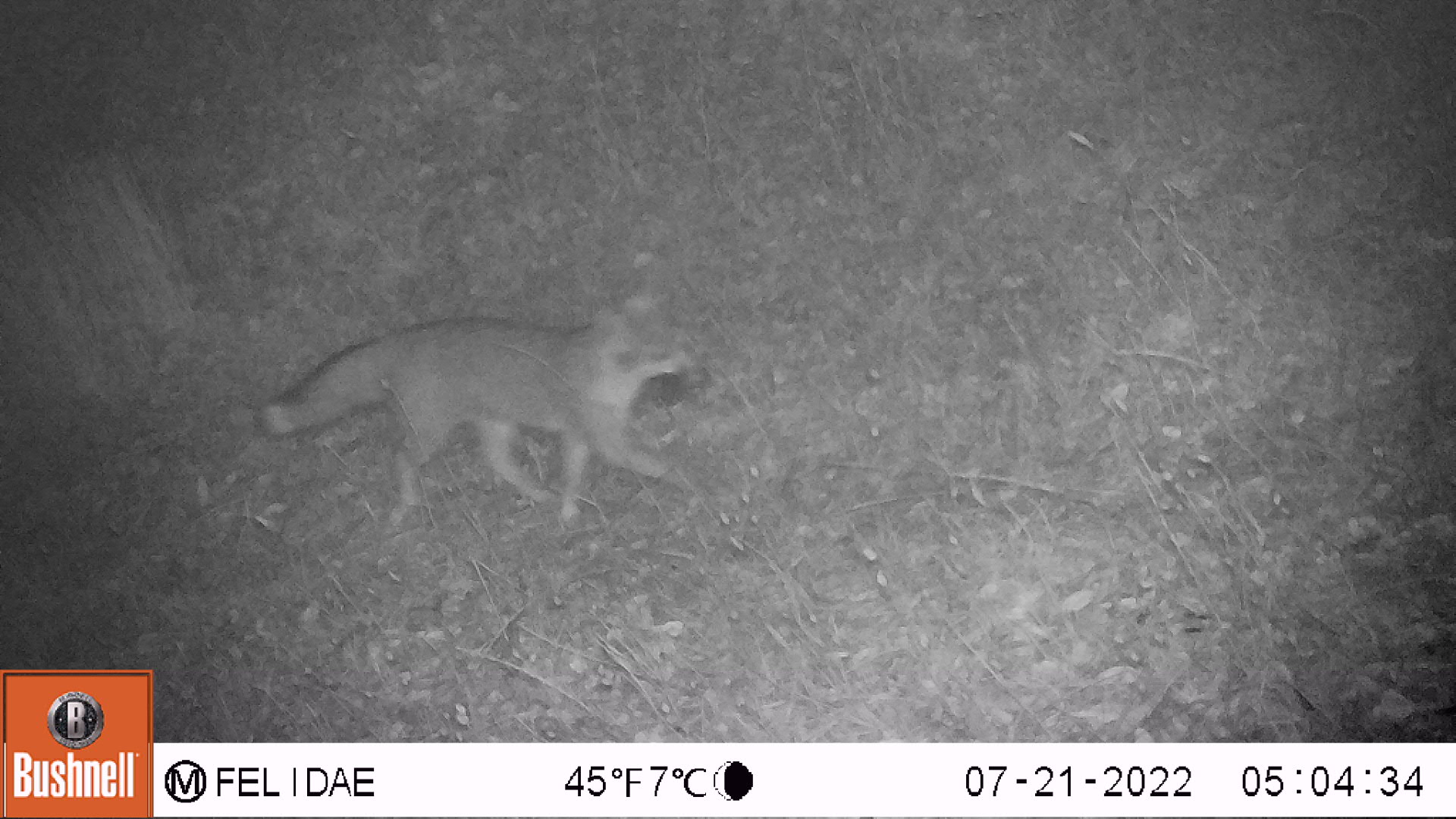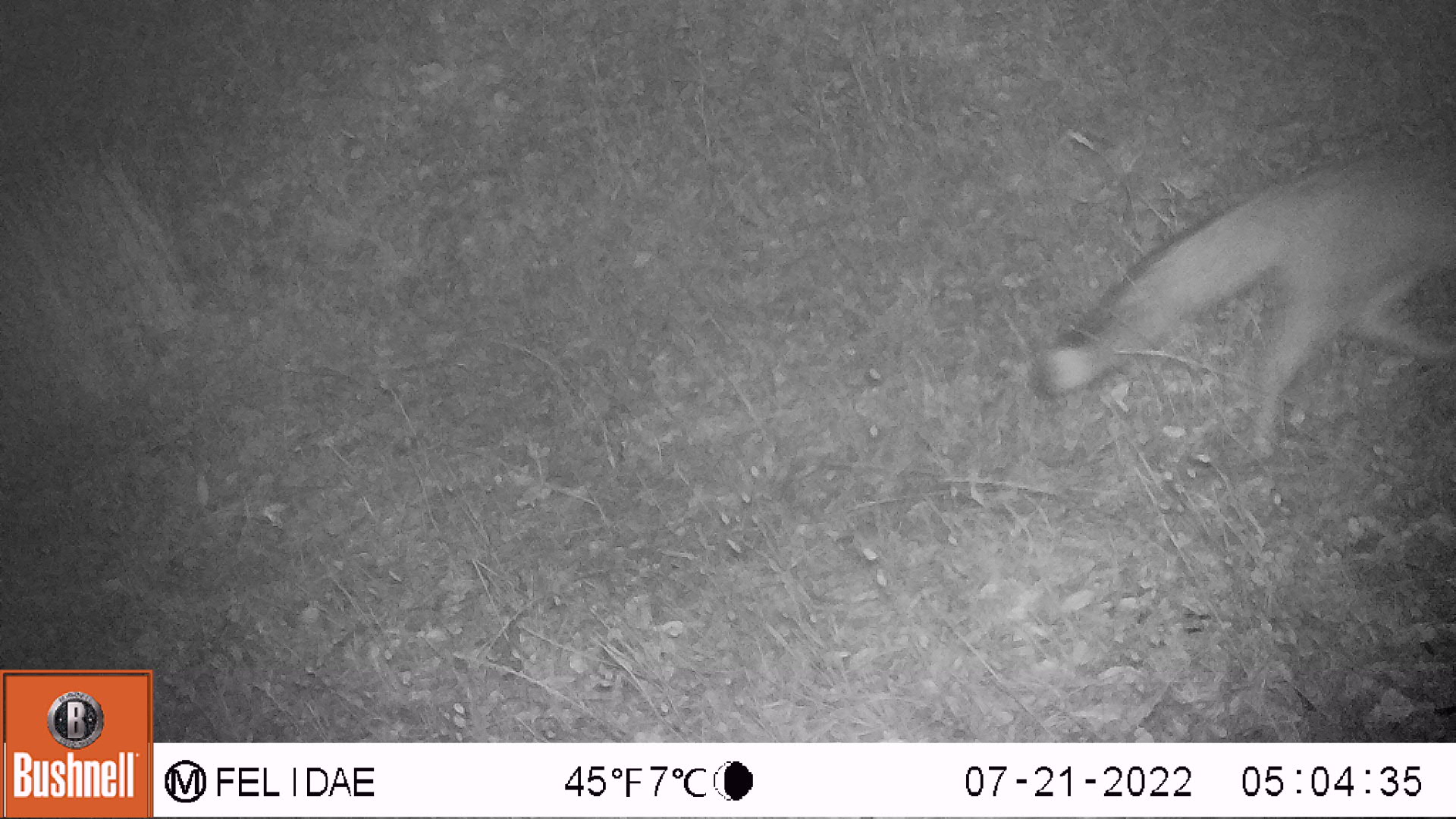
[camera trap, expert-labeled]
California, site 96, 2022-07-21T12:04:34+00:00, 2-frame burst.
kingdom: Animalia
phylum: Chordata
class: Mammalia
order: Carnivora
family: Canidae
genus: Urocyon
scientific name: Urocyon cinereoargenteus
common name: gray fox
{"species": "gray fox (Urocyon cinereoargenteus)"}